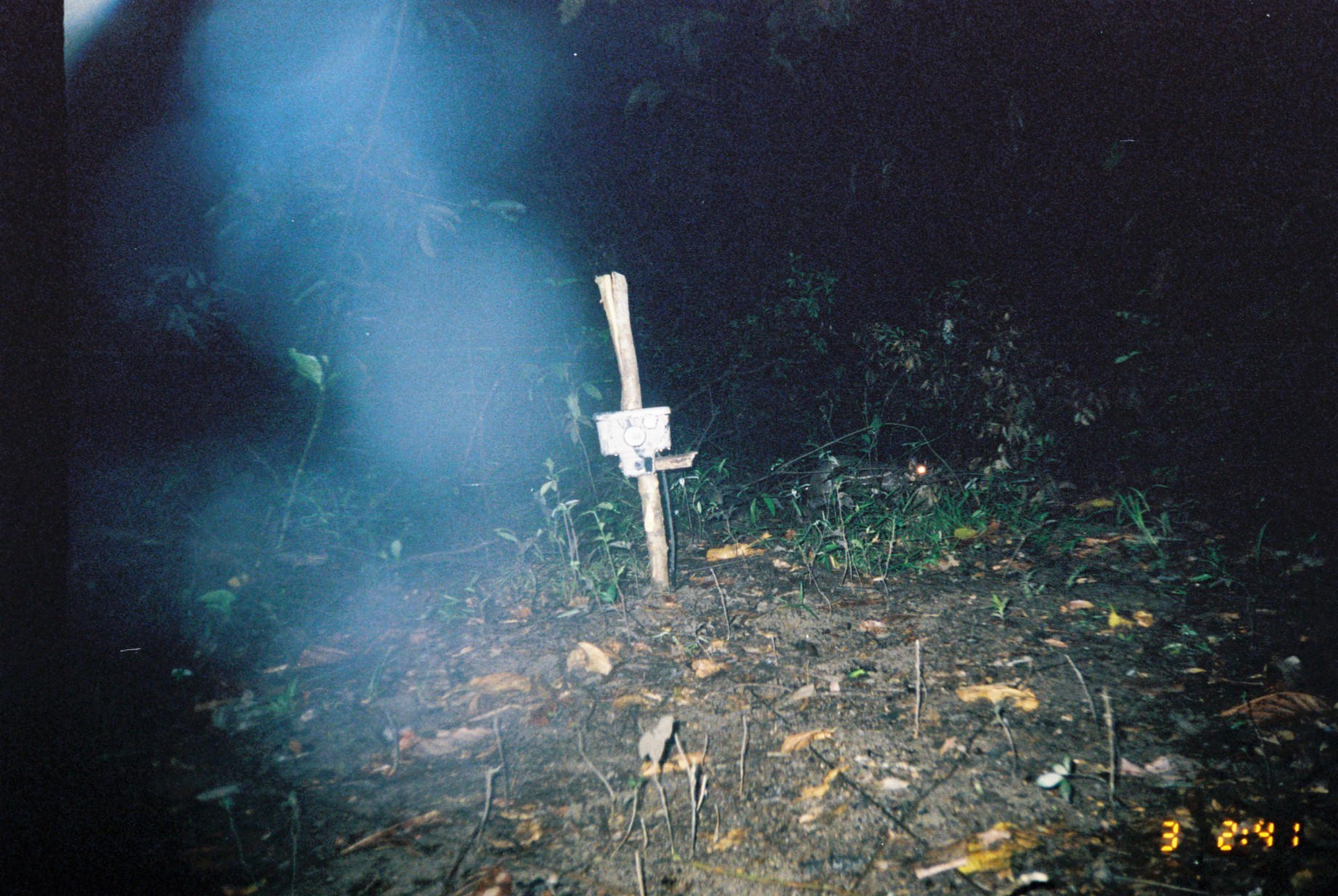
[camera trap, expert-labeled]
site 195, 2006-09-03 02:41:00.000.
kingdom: Animalia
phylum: Chordata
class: Mammalia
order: Rodentia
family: Cuniculidae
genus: Cuniculus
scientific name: Cuniculus paca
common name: spotted paca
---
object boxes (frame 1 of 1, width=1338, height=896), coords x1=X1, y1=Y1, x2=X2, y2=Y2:
cuniculus paca: x1=807, y1=452, x2=933, y2=514